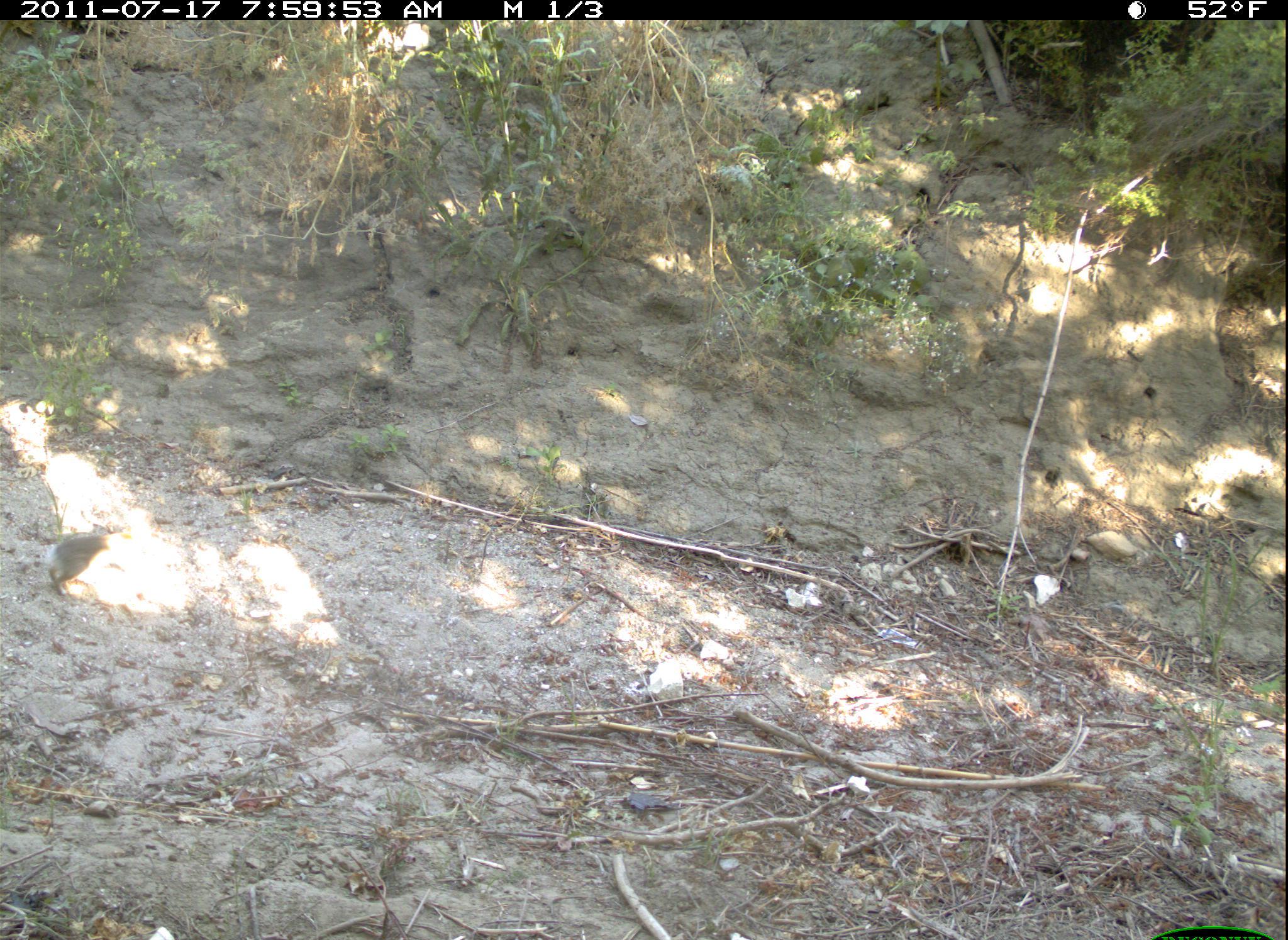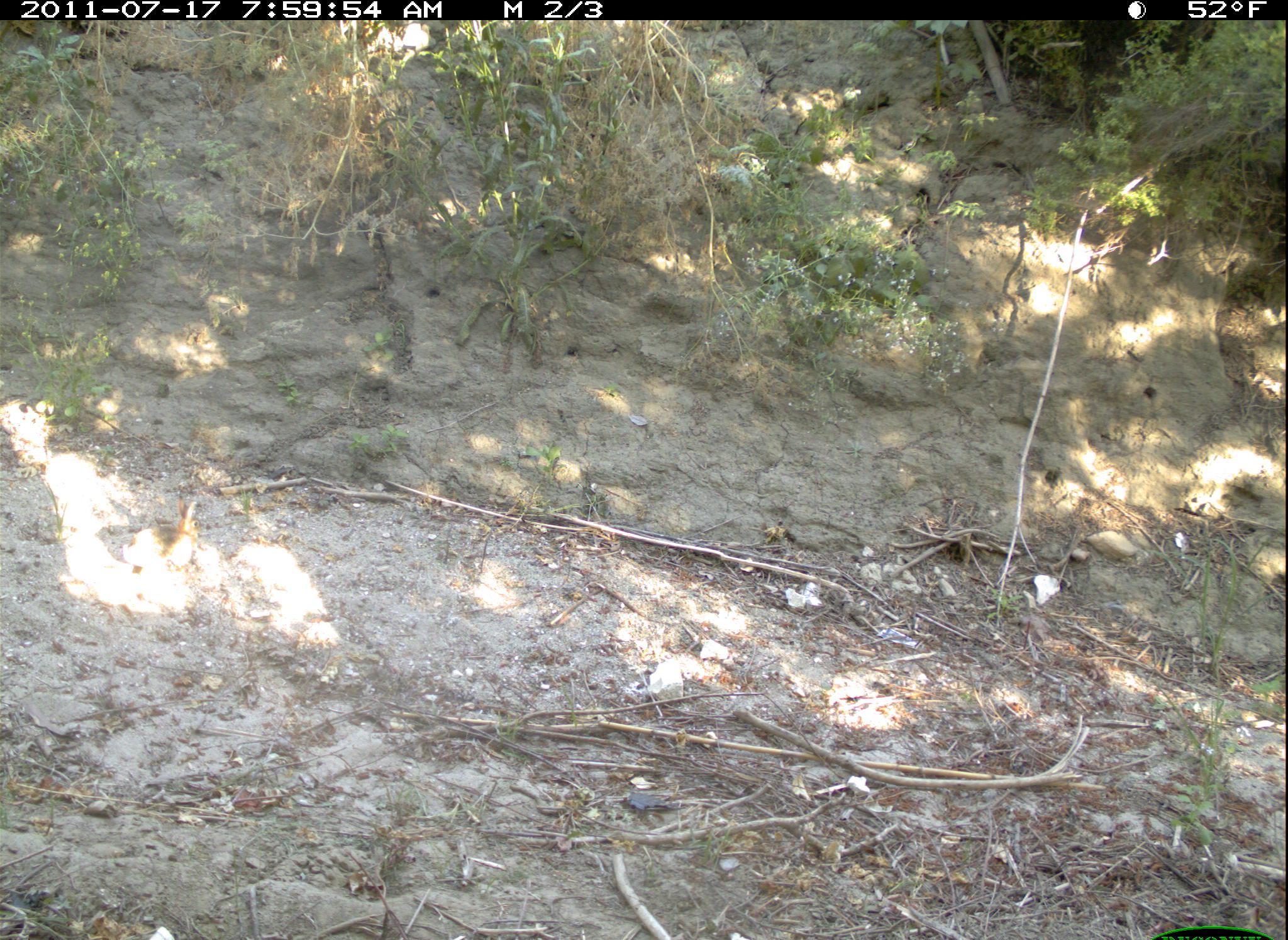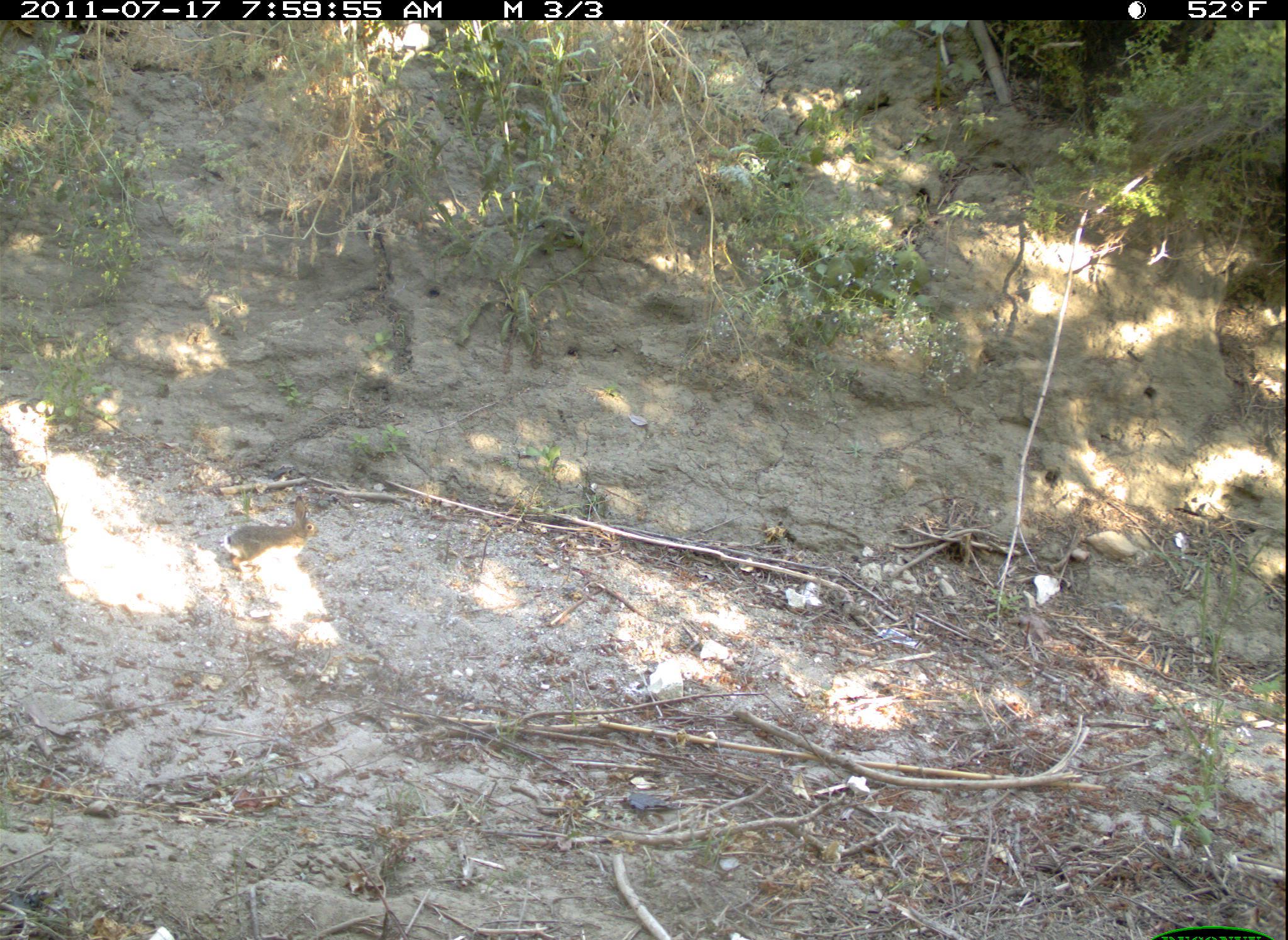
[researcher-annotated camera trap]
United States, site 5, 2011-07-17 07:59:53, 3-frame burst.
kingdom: Animalia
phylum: Chordata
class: Mammalia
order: Lagomorpha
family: Leporidae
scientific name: Leporidae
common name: rabbits and hares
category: rabbit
Rabbit (rabbits and hares) (Leporidae).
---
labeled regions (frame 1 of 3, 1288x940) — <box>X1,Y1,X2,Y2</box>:
rabbit: <box>41,518,124,597</box>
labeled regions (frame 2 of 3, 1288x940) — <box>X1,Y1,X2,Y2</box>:
rabbit: <box>157,497,211,567</box>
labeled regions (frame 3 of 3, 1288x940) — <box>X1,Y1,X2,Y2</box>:
rabbit: <box>221,498,320,572</box>